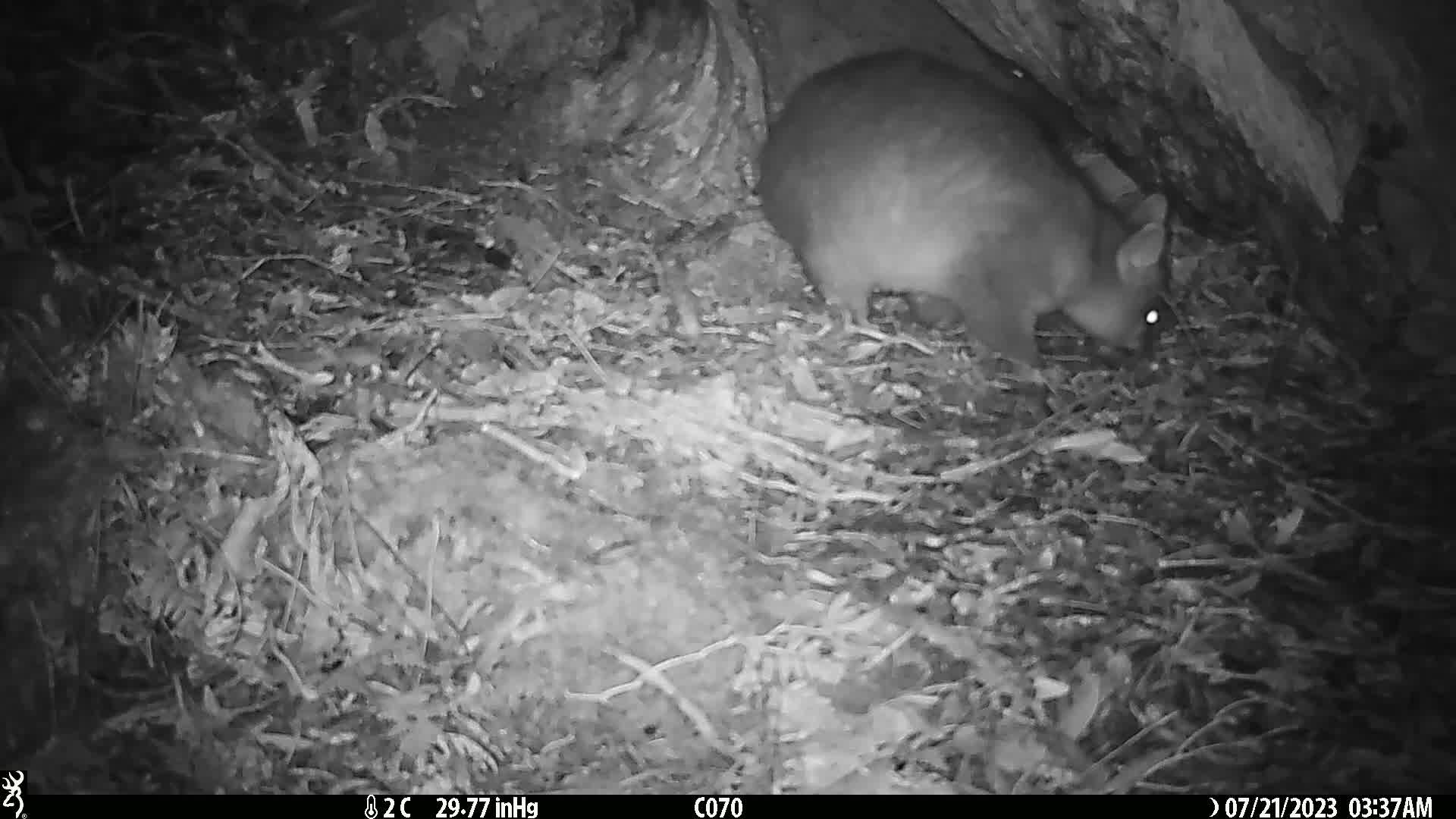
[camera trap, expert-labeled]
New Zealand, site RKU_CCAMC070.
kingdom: Animalia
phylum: Chordata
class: Mammalia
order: Diprotodontia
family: Phalangeridae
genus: Trichosurus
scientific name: Trichosurus vulpecula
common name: common brushtail possum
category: possum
Possum (common brushtail possum) (Trichosurus vulpecula).